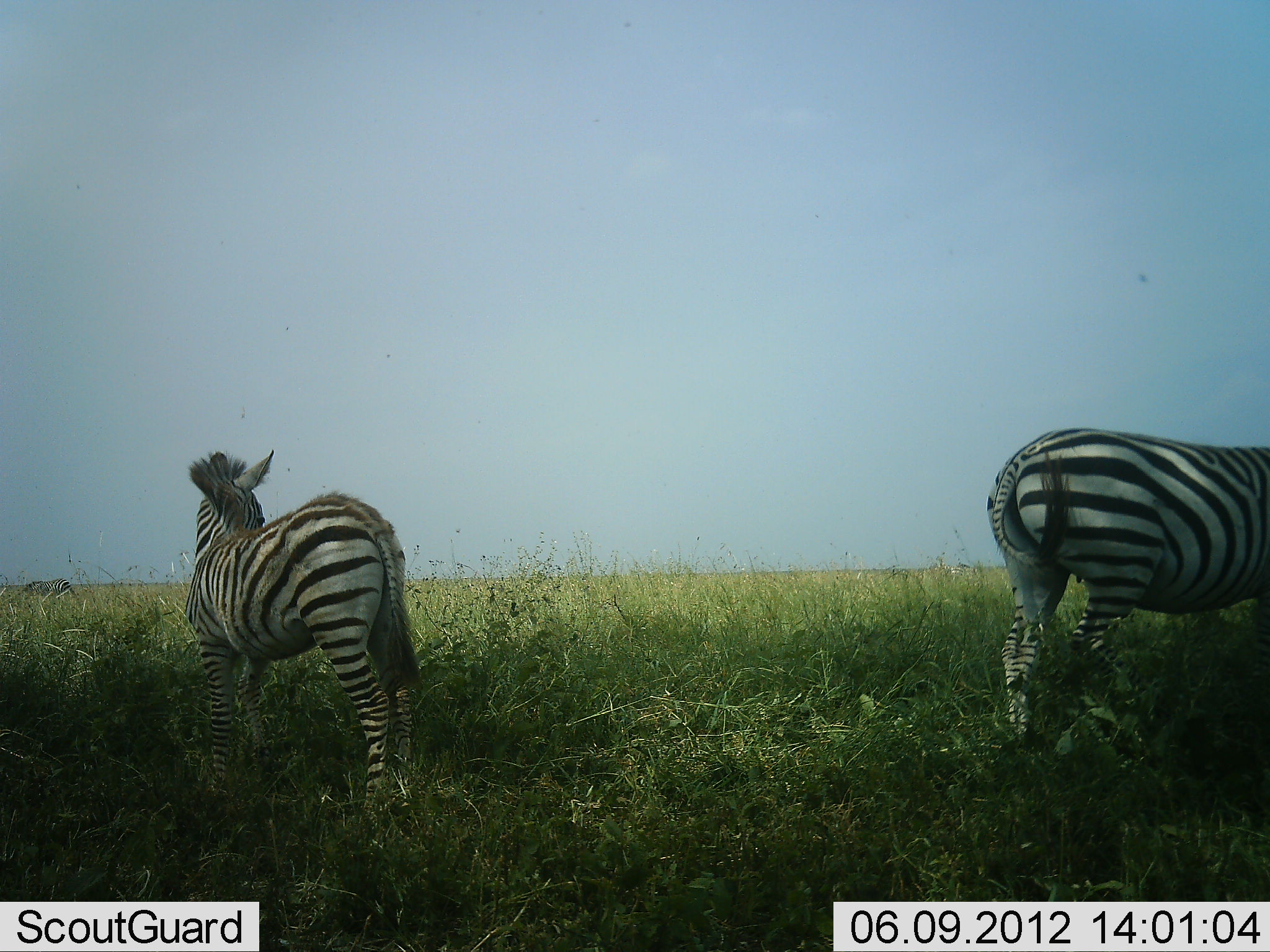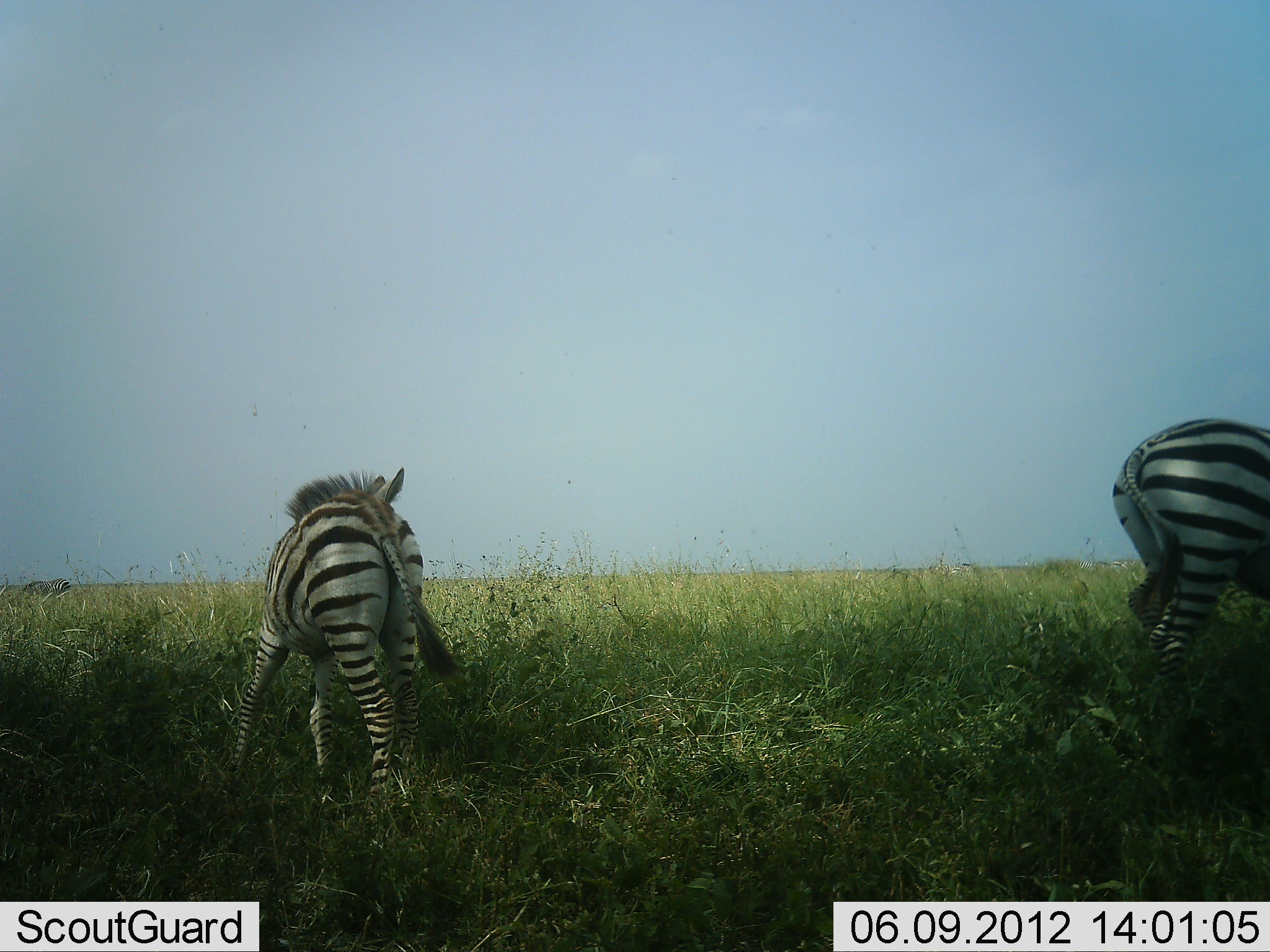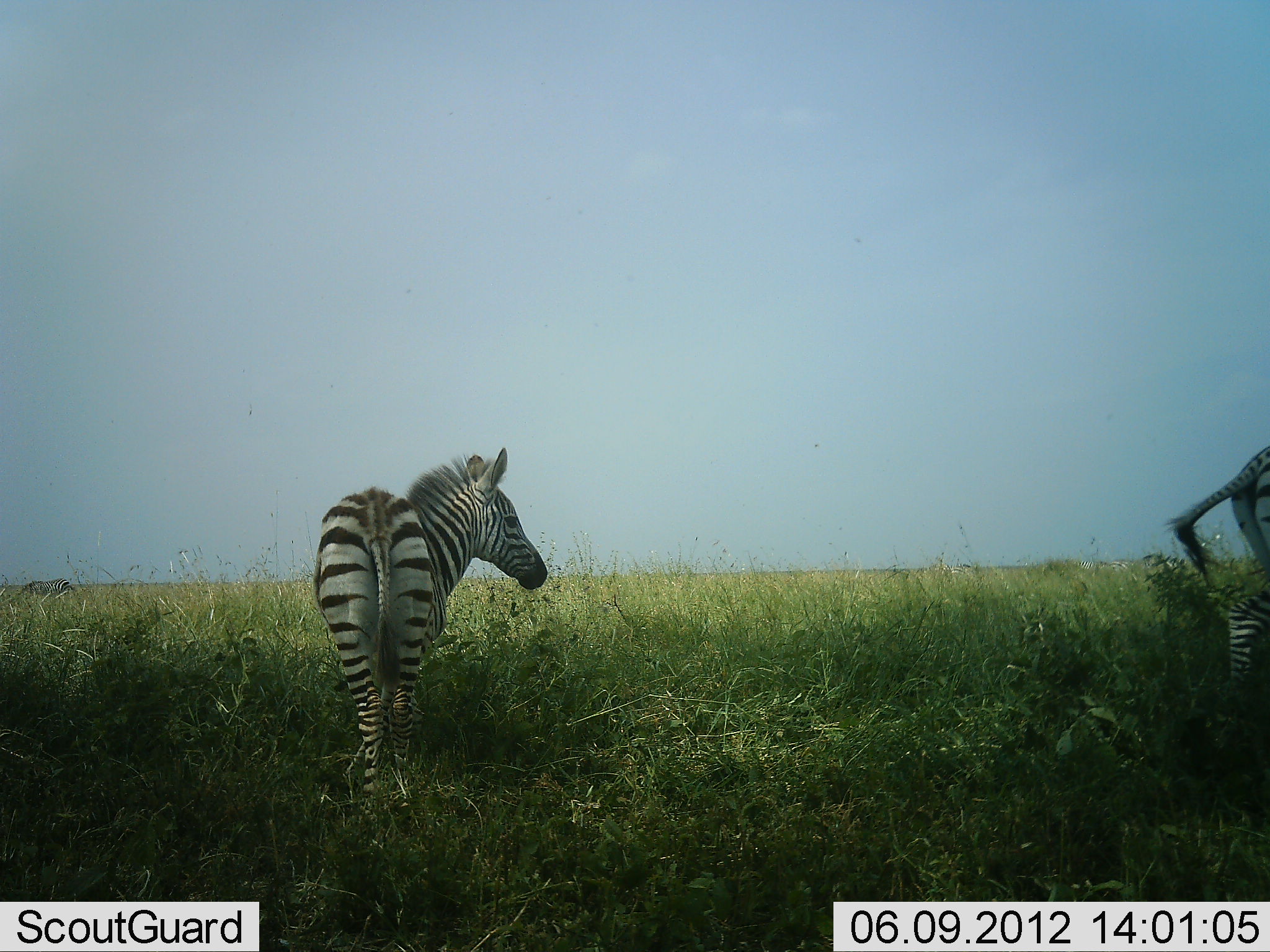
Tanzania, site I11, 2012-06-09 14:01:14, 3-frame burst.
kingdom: Animalia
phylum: Chordata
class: Mammalia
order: Perissodactyla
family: Equidae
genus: Equus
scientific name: Equus quagga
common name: plains zebra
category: zebra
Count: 2.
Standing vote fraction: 30%.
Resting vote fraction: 0%.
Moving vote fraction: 60%.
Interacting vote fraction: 0%.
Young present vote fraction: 30%.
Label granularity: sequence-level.